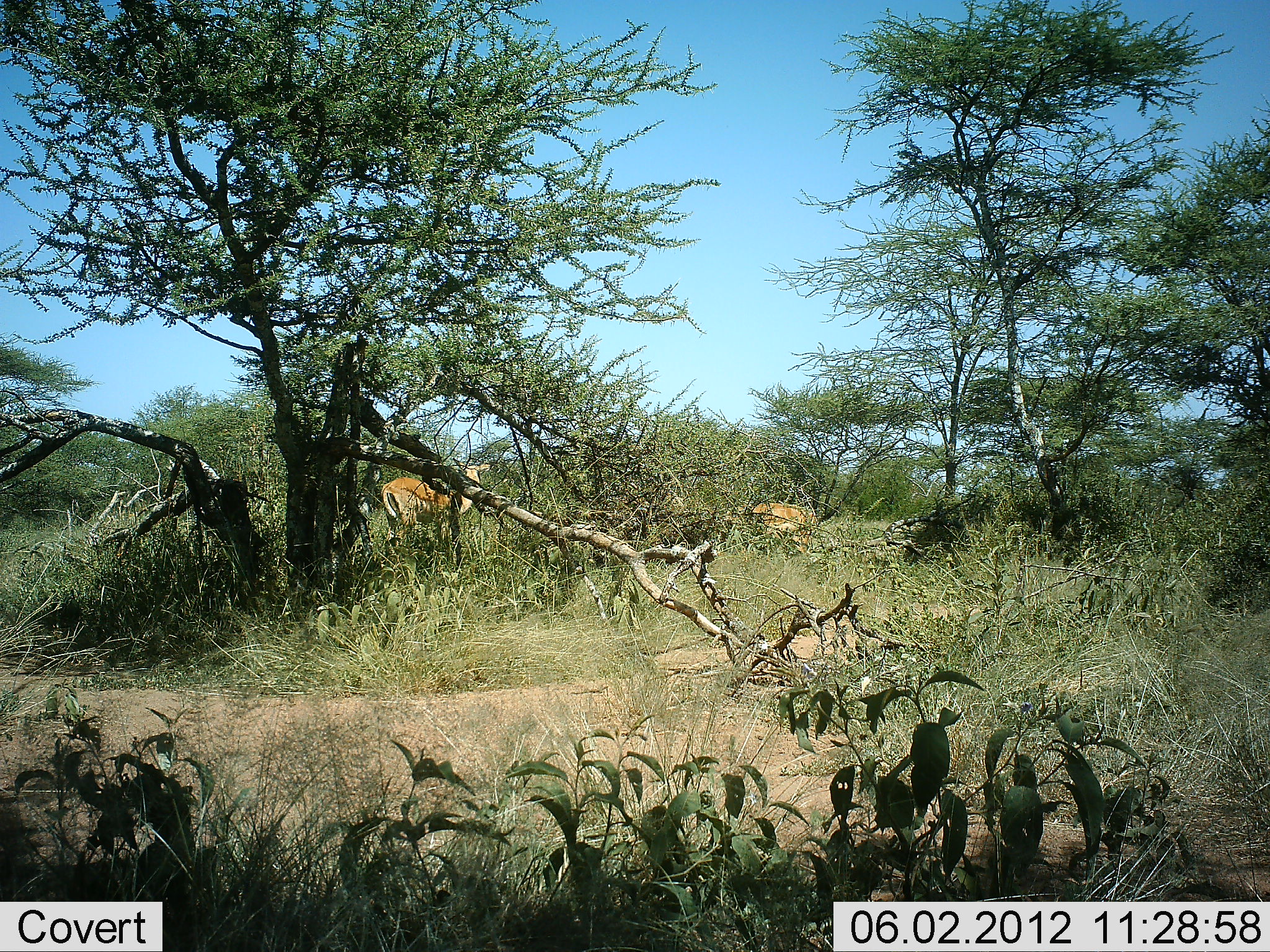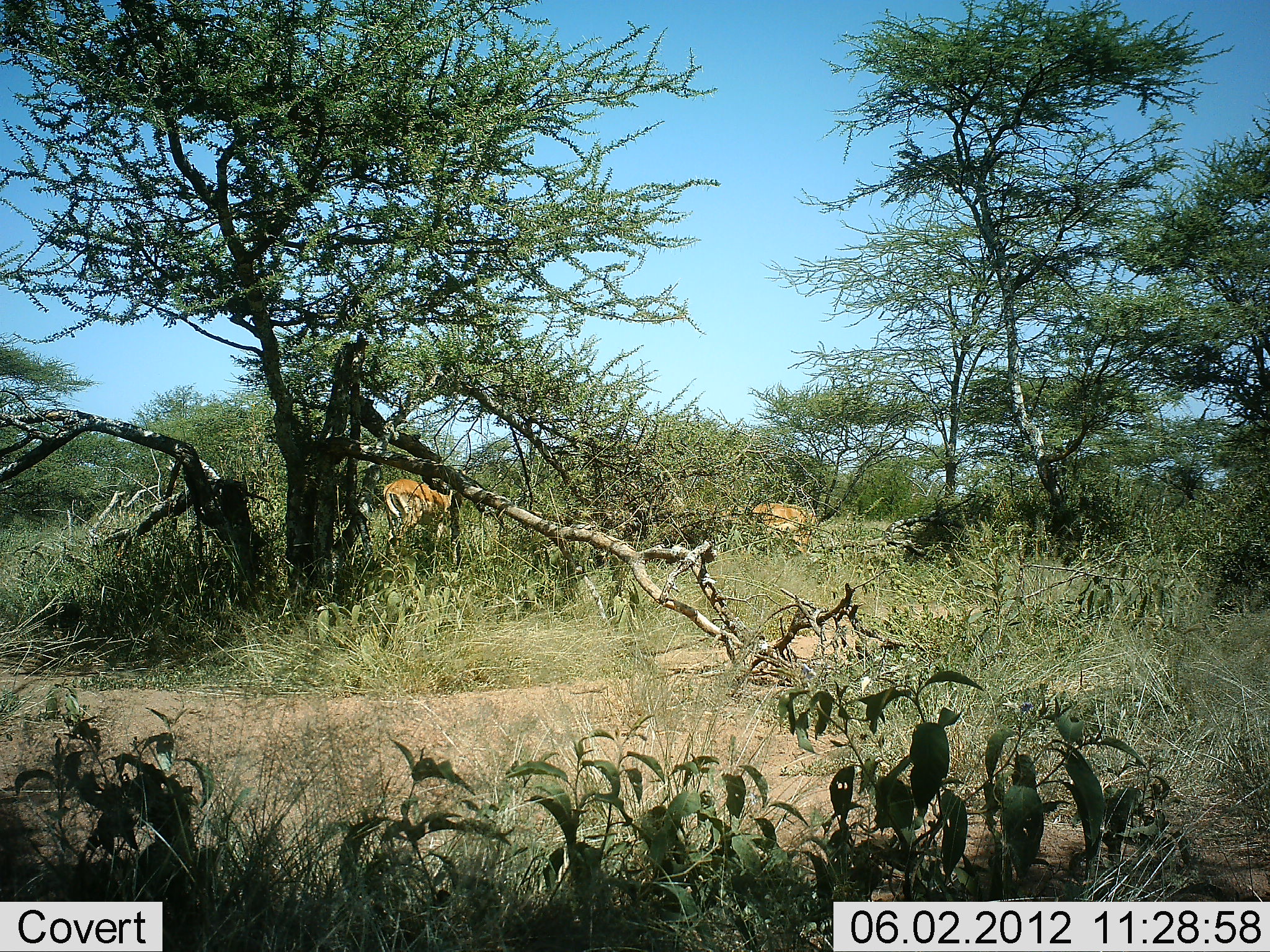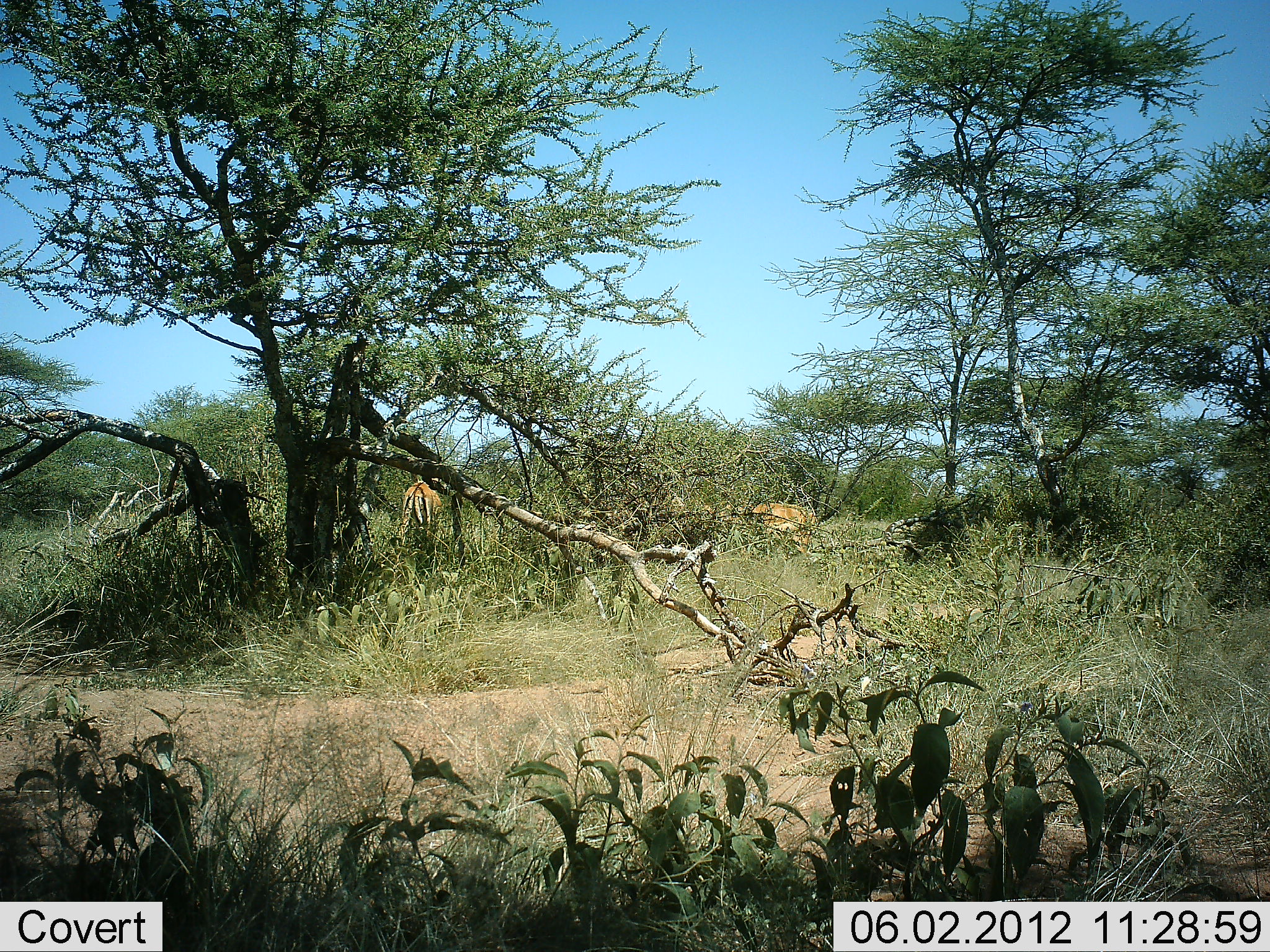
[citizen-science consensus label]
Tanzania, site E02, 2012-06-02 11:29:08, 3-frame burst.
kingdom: Animalia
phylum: Chordata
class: Mammalia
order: Artiodactyla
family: Bovidae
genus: Aepyceros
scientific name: Aepyceros melampus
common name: impala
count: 2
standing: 50%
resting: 0%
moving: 40%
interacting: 0%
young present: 0%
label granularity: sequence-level